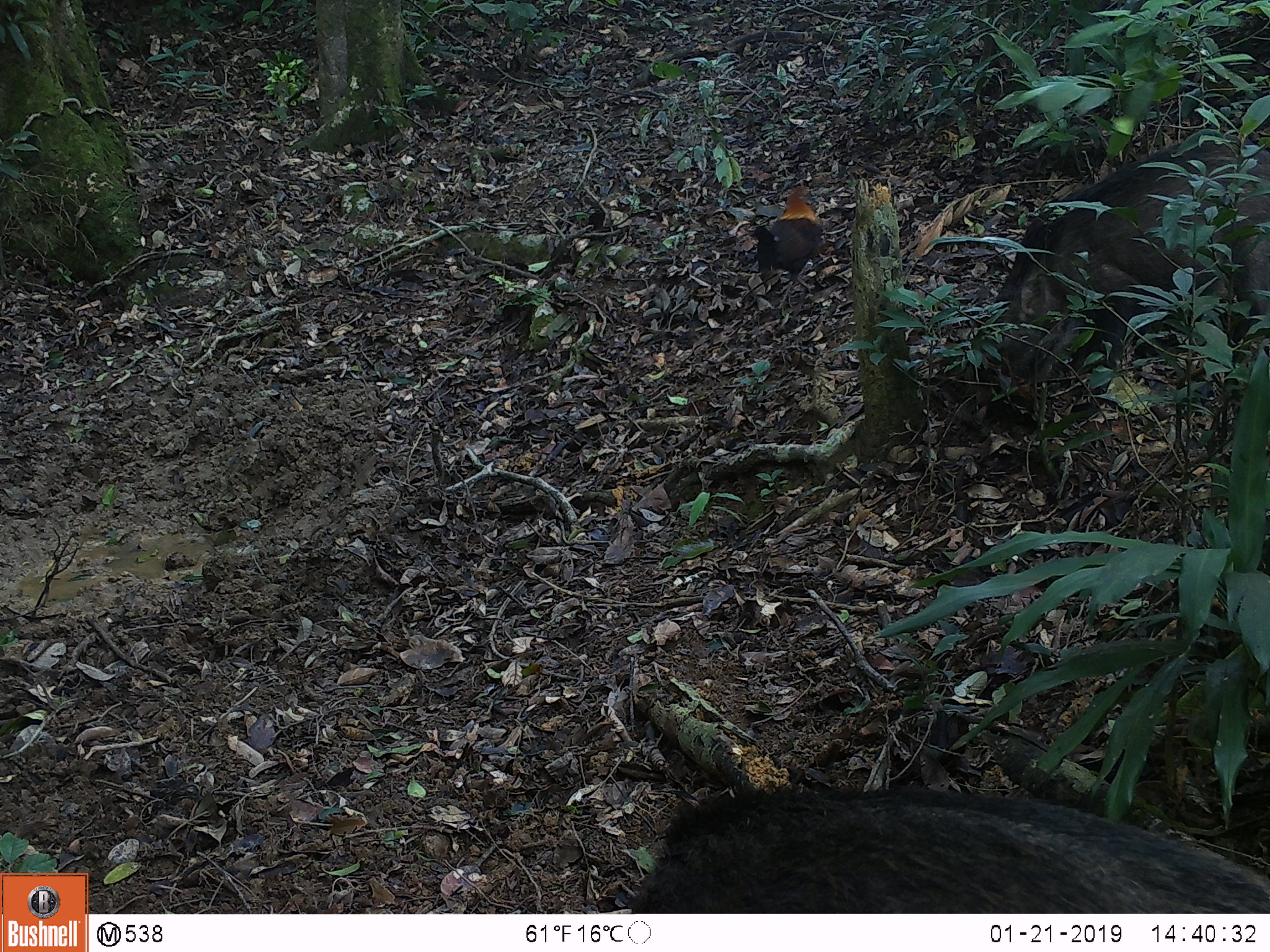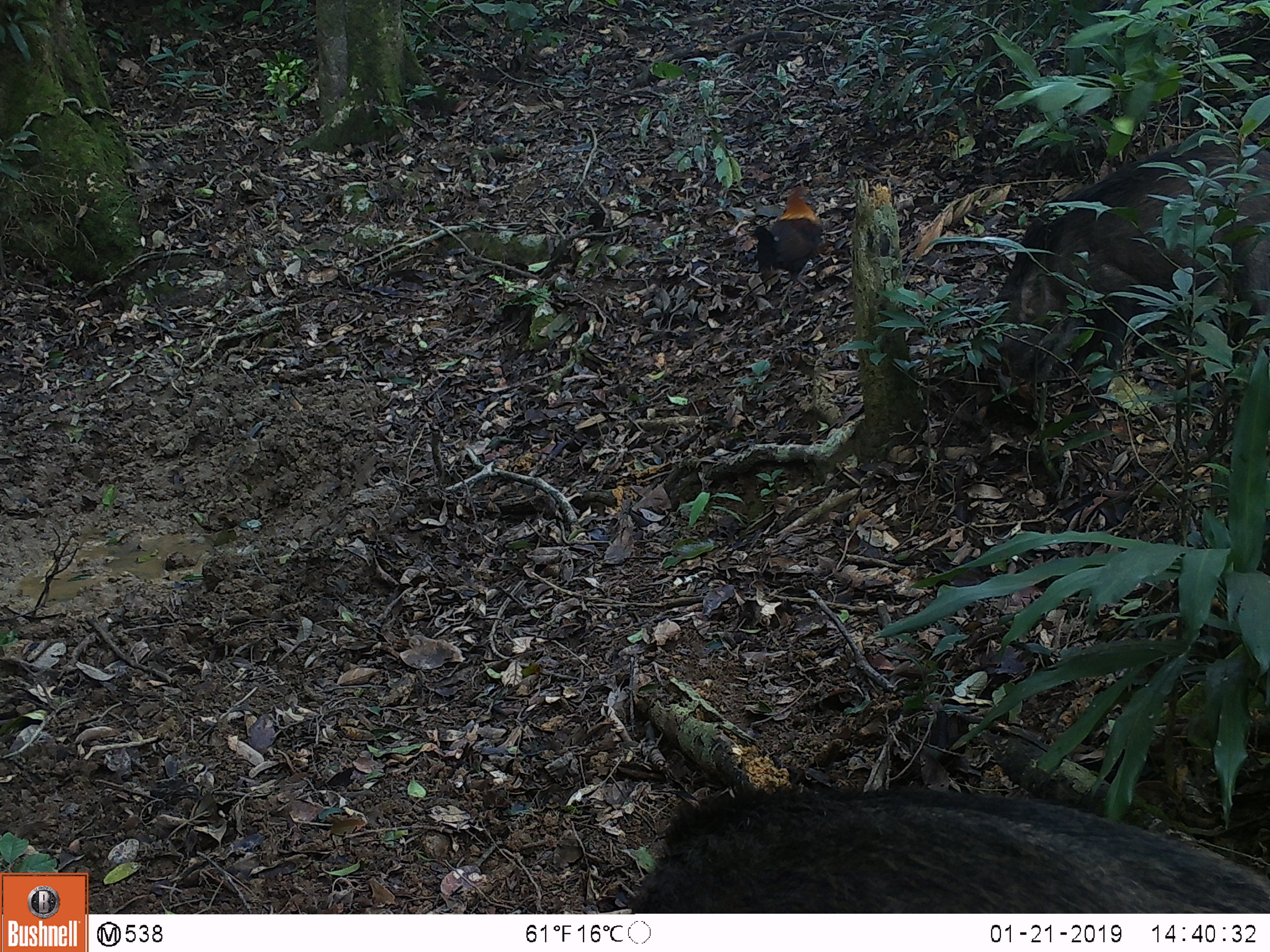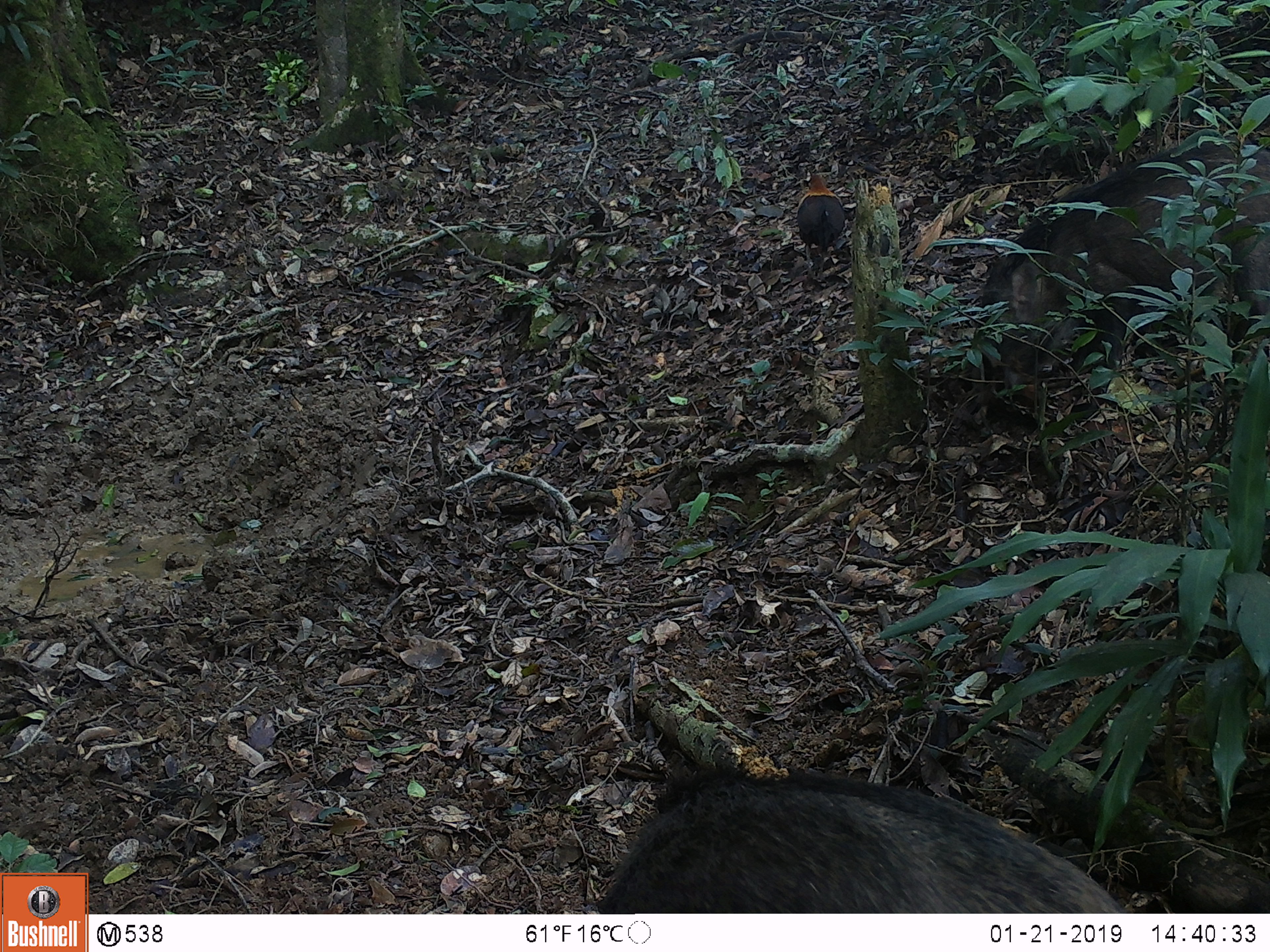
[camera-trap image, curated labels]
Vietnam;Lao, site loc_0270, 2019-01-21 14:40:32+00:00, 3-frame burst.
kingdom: Animalia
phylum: Chordata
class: Aves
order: Galliformes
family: Phasianidae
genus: Gallus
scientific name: Gallus gallus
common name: red junglefowl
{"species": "red junglefowl (Gallus gallus)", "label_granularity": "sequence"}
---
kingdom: Animalia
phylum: Chordata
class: Mammalia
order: Artiodactyla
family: Suidae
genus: Sus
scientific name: Sus scrofa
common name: eurasian wild pig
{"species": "eurasian wild pig (Sus scrofa)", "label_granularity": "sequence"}